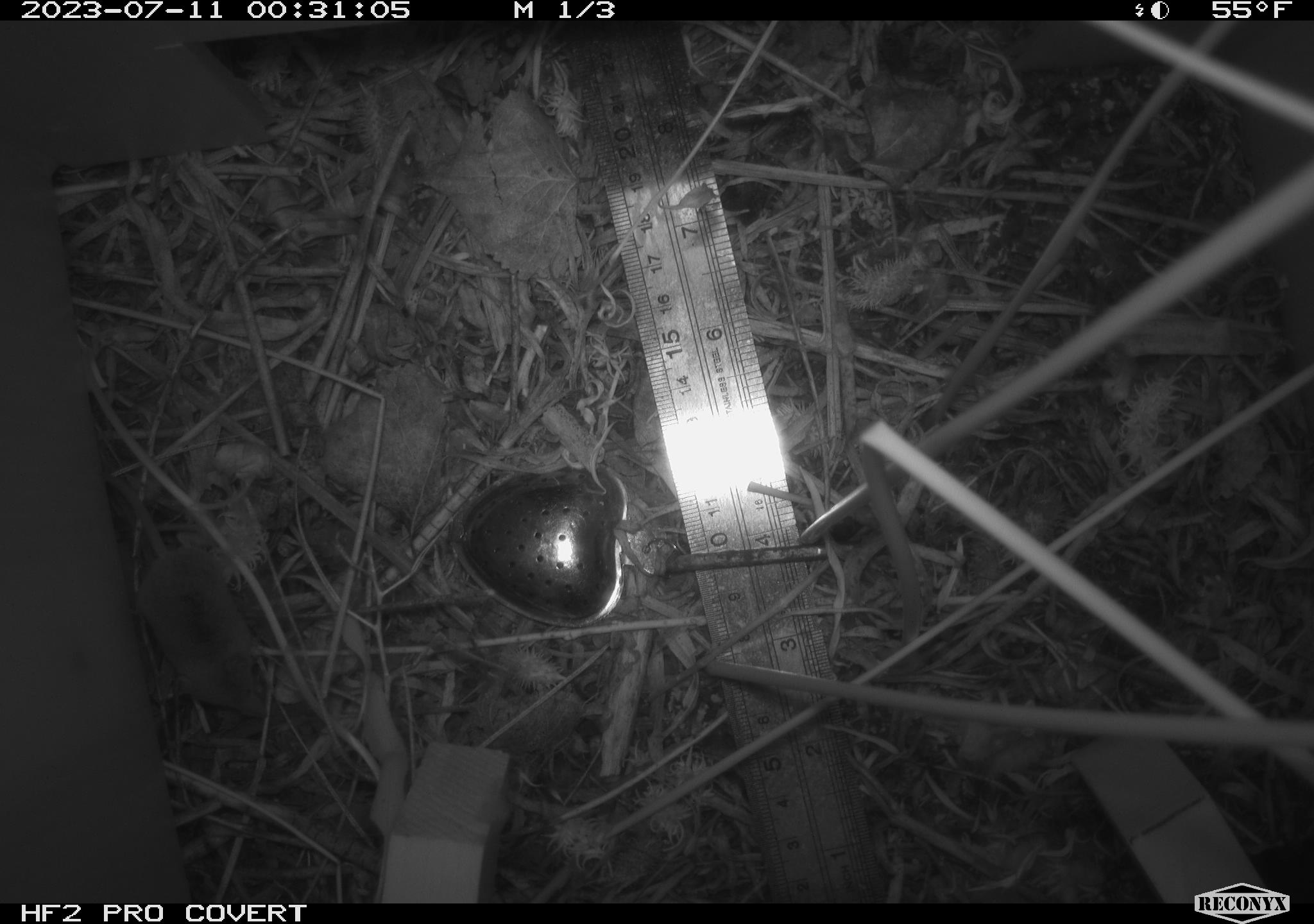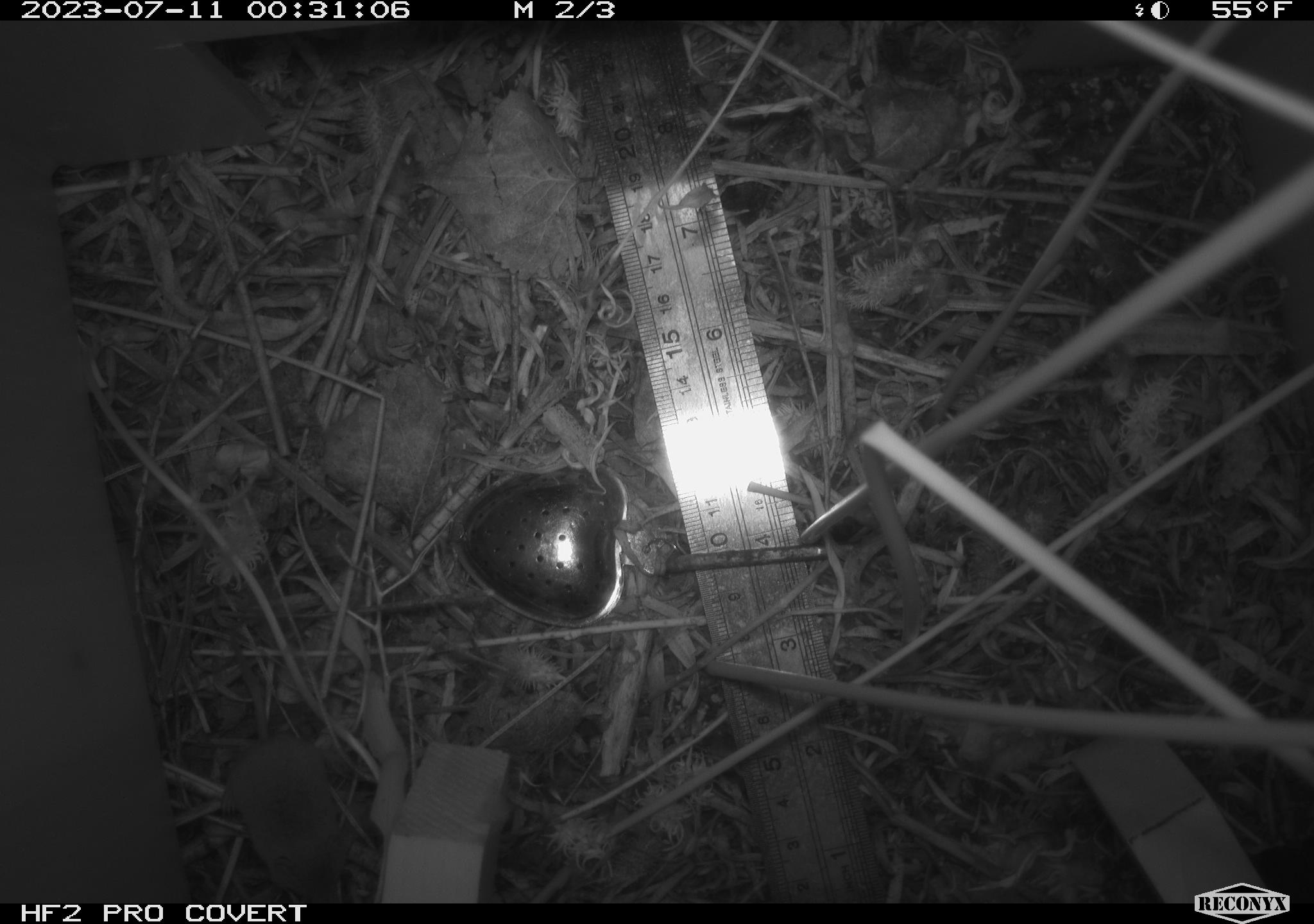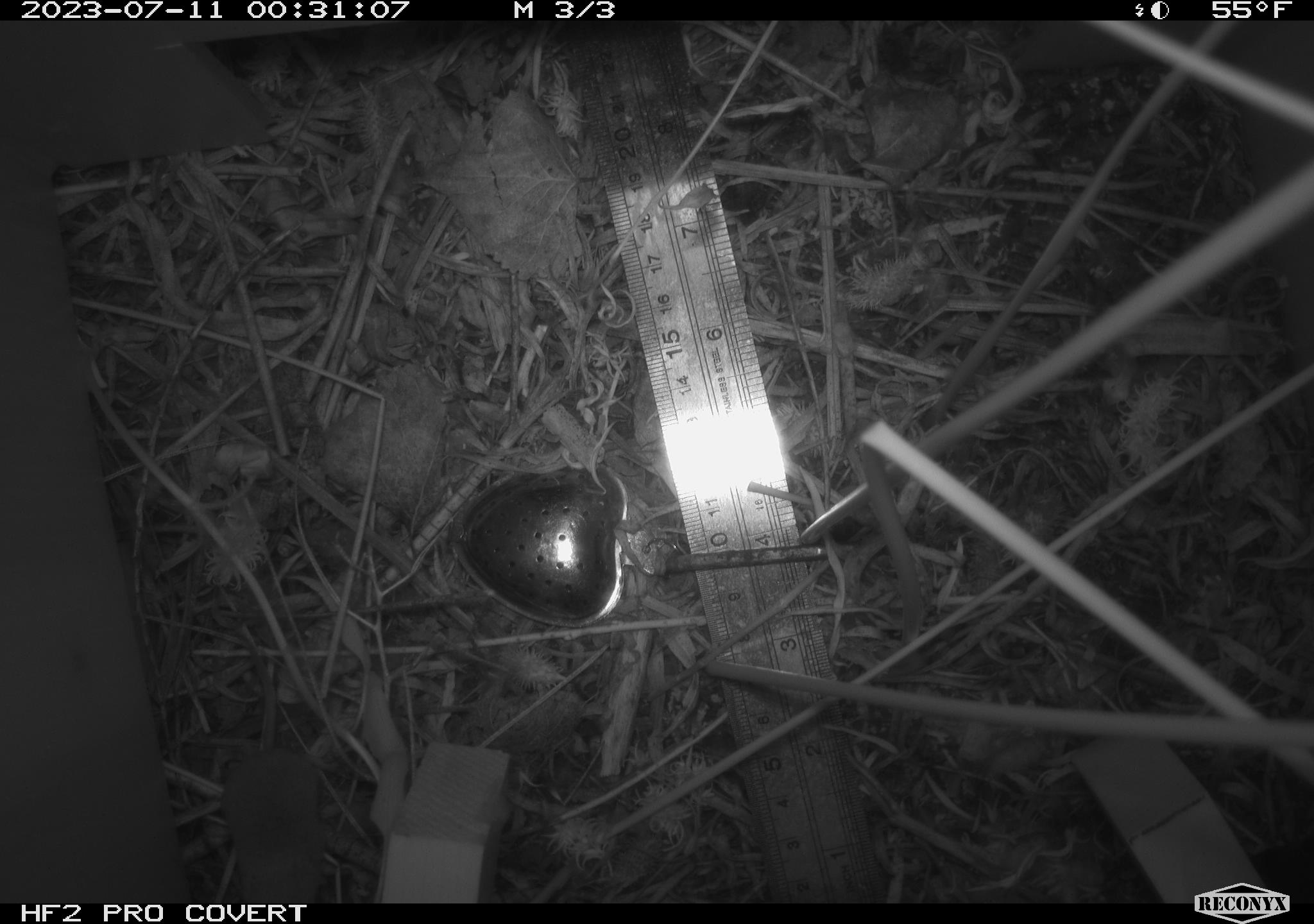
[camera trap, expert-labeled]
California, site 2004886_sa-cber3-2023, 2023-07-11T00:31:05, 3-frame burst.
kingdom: Animalia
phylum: Chordata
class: Mammalia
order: Eulipotyphla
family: Soricidae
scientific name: Soricidae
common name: shrews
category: soricidae family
Soricidae family (shrews) (Soricidae).